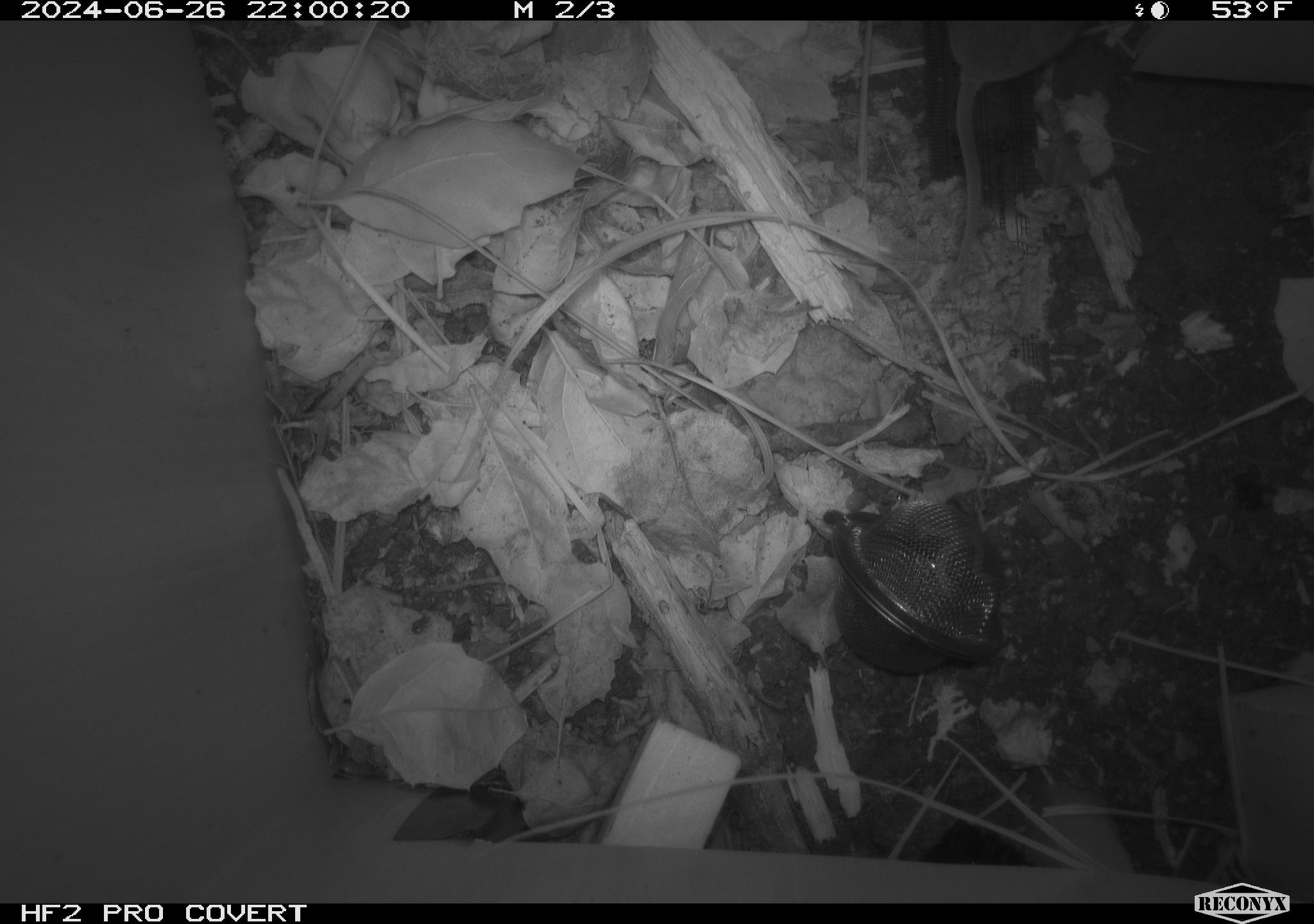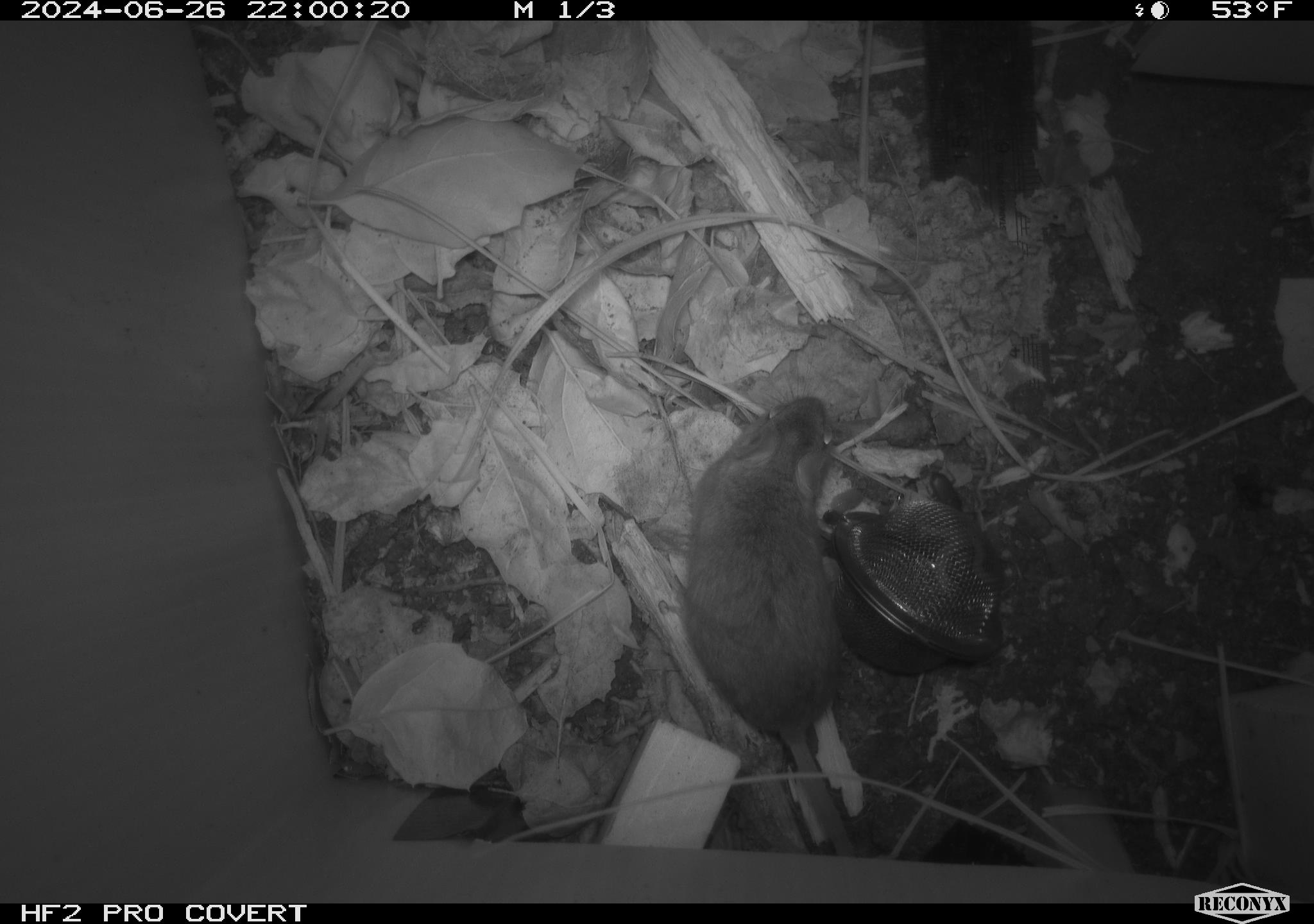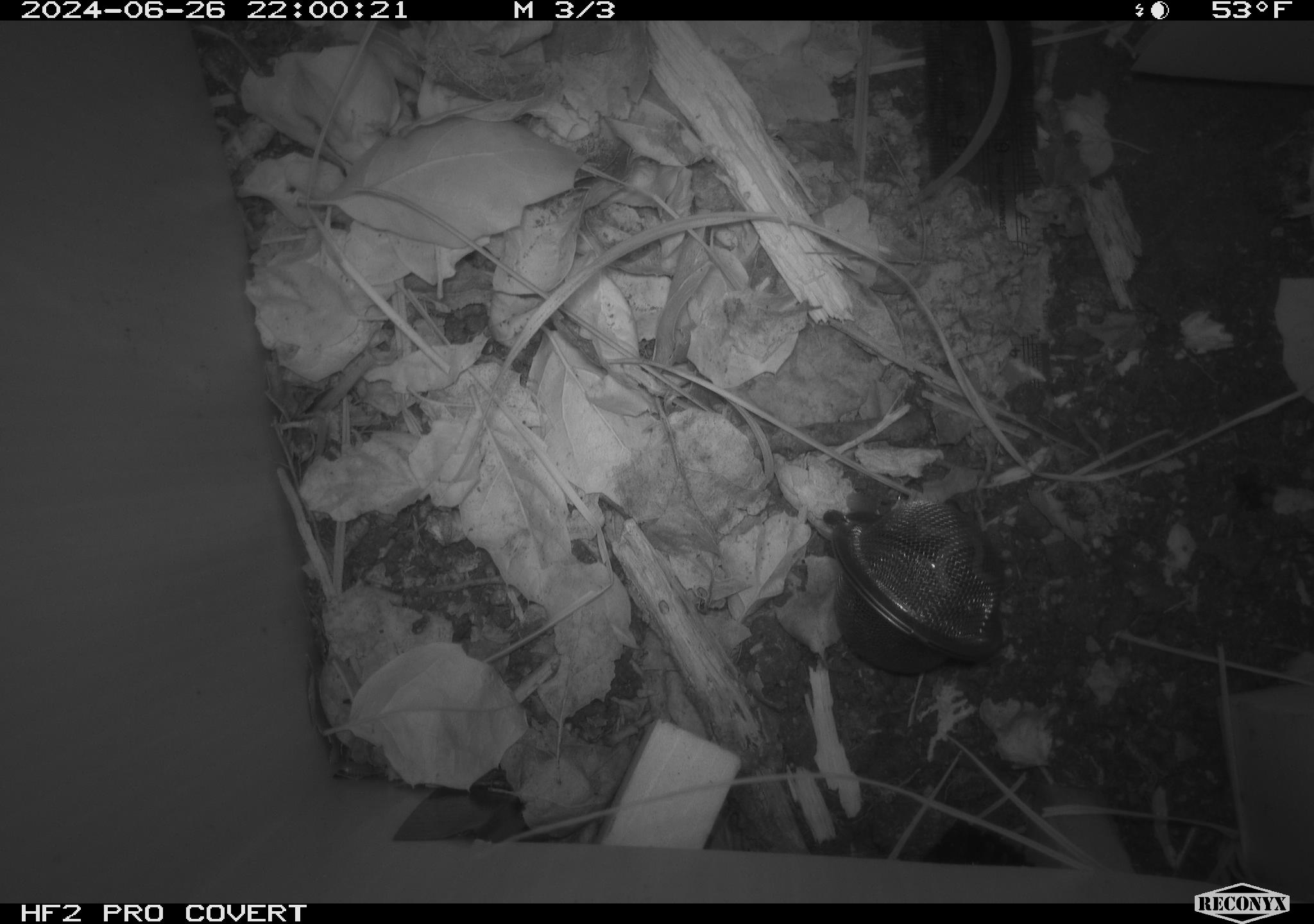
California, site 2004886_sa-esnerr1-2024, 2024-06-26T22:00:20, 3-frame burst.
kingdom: Animalia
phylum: Chordata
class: Mammalia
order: Rodentia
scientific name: Rodentia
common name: rodent